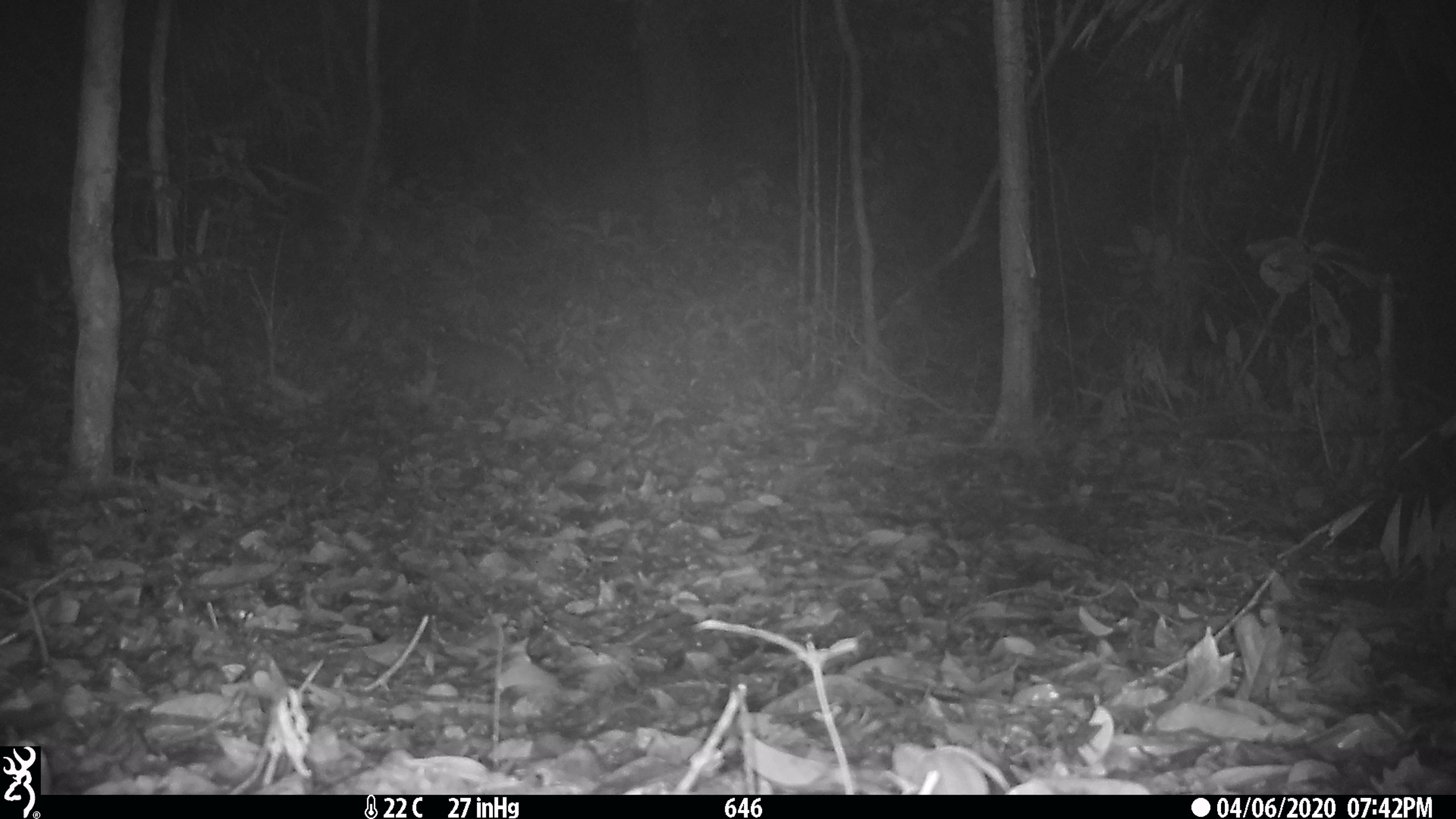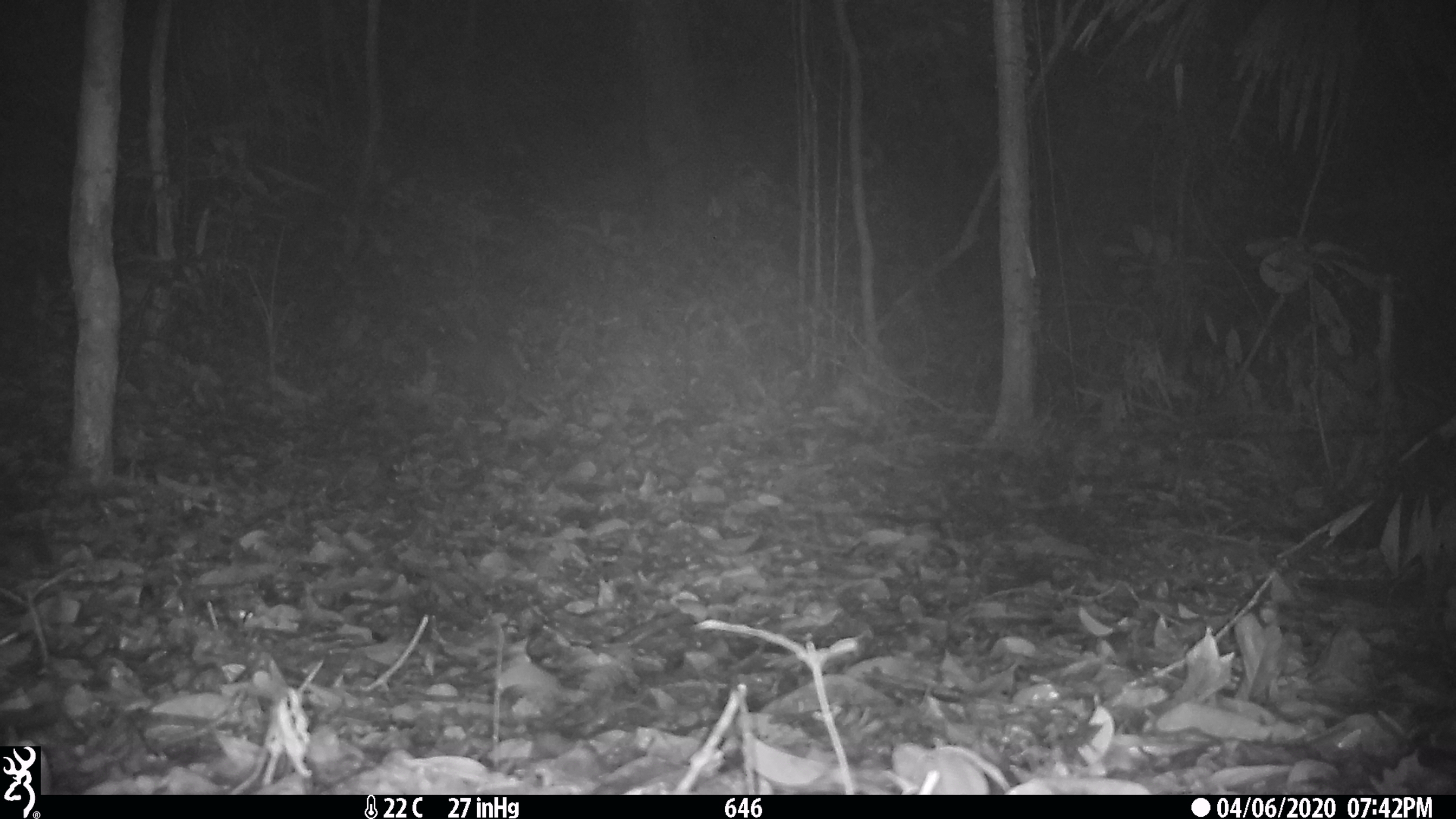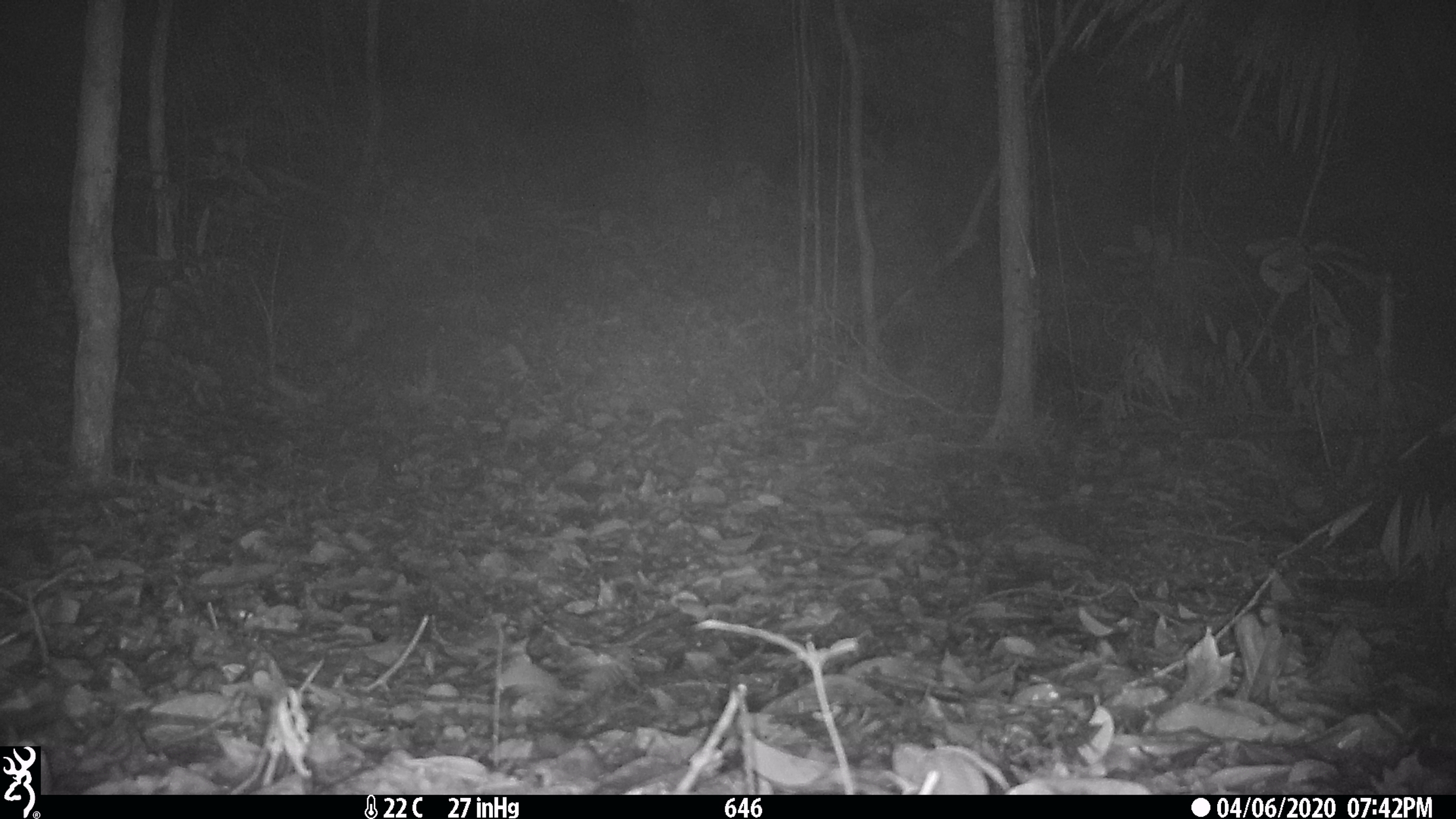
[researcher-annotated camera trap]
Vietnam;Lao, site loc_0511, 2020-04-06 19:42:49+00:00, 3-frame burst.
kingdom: Animalia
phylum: Chordata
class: Mammalia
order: Carnivora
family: Mustelidae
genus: Melogale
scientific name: Melogale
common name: ferret badger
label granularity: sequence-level